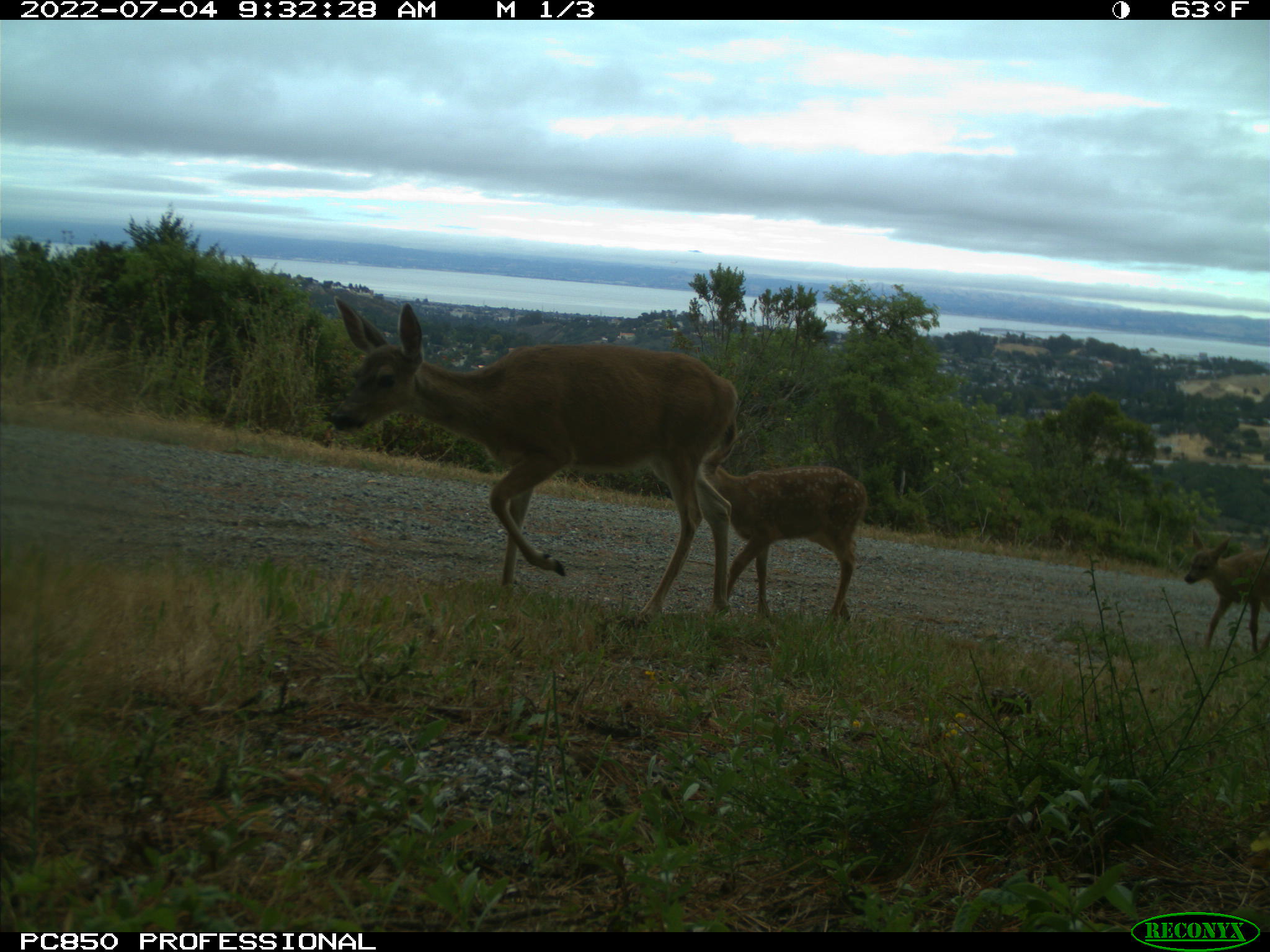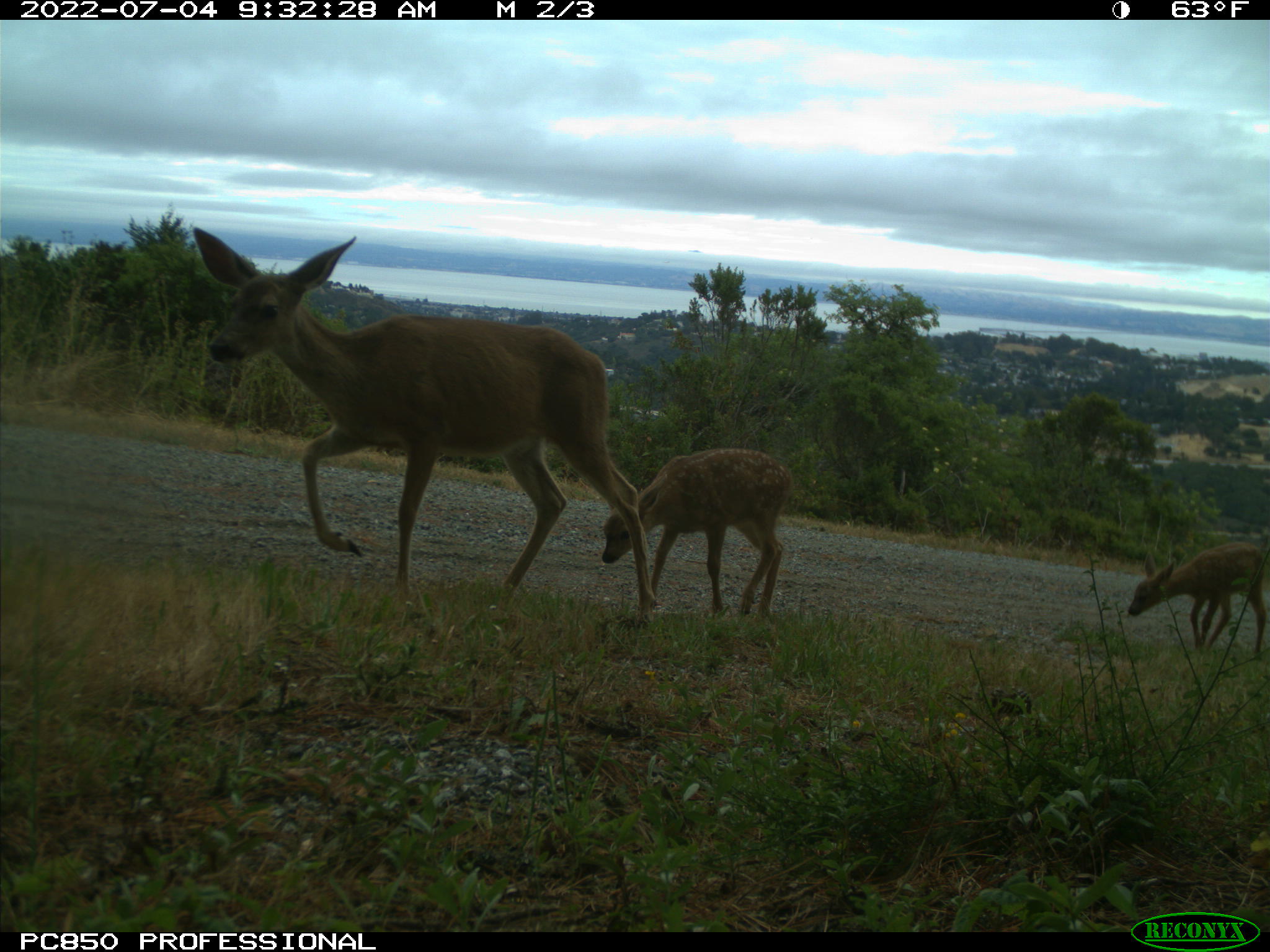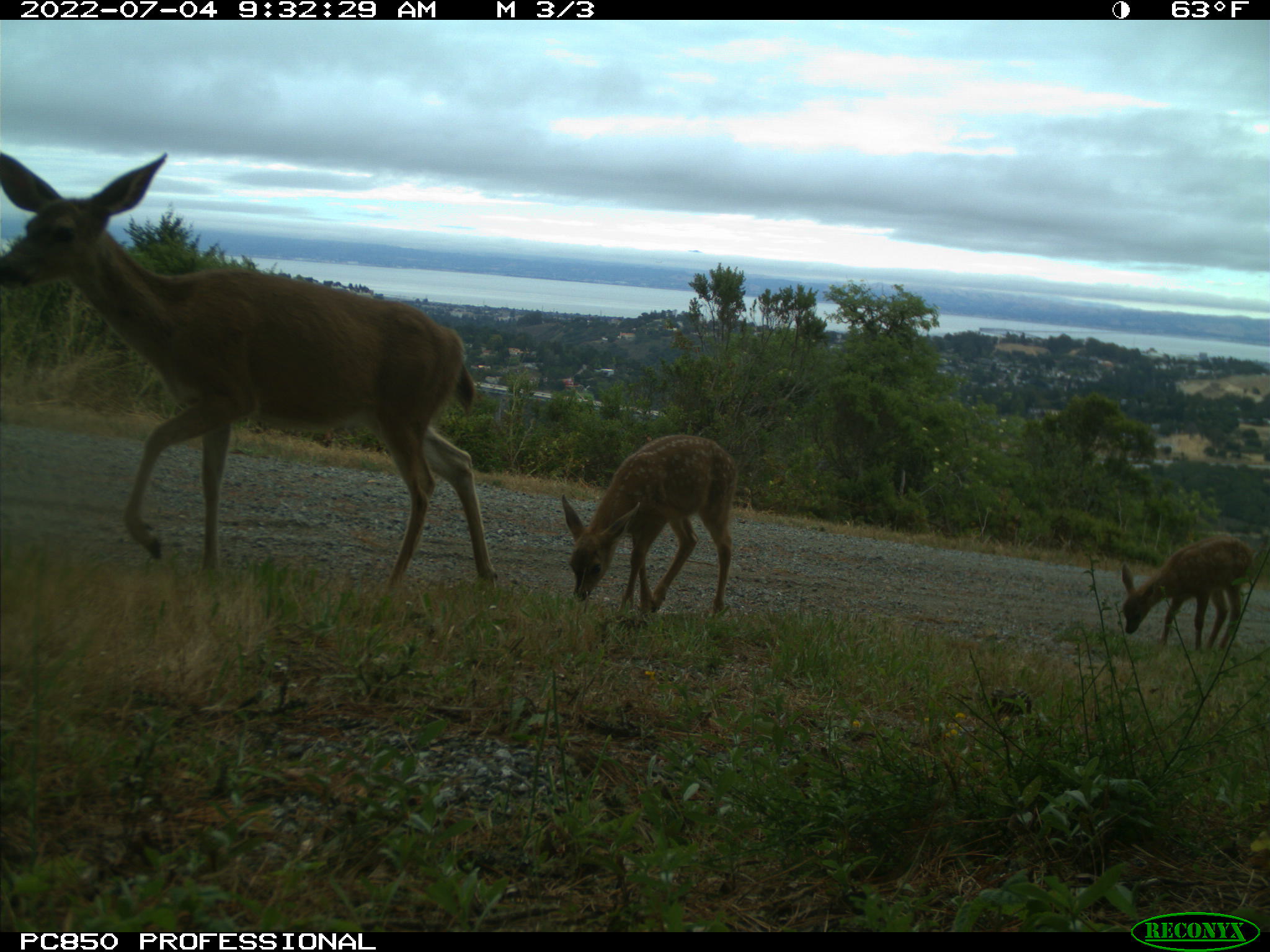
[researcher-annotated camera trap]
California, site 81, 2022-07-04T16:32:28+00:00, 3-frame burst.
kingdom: Animalia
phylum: Chordata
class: Mammalia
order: Artiodactyla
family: Cervidae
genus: Odocoileus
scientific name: Odocoileus hemionus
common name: mule deer